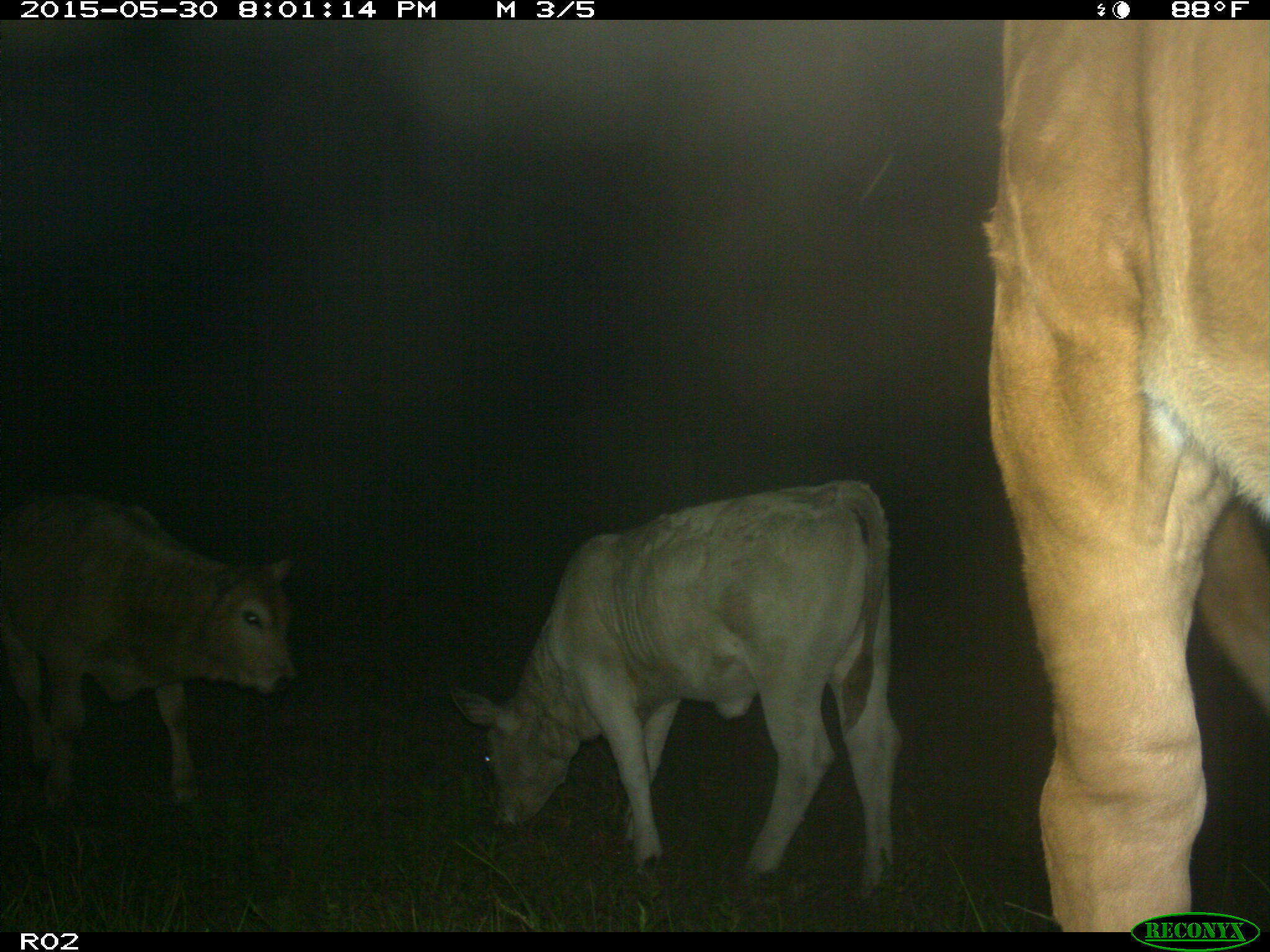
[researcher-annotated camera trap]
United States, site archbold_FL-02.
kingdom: Animalia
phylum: Chordata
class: Mammalia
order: Artiodactyla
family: Bovidae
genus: Bos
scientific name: Bos taurus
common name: domestic cow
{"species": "Bos taurus (domestic cow)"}